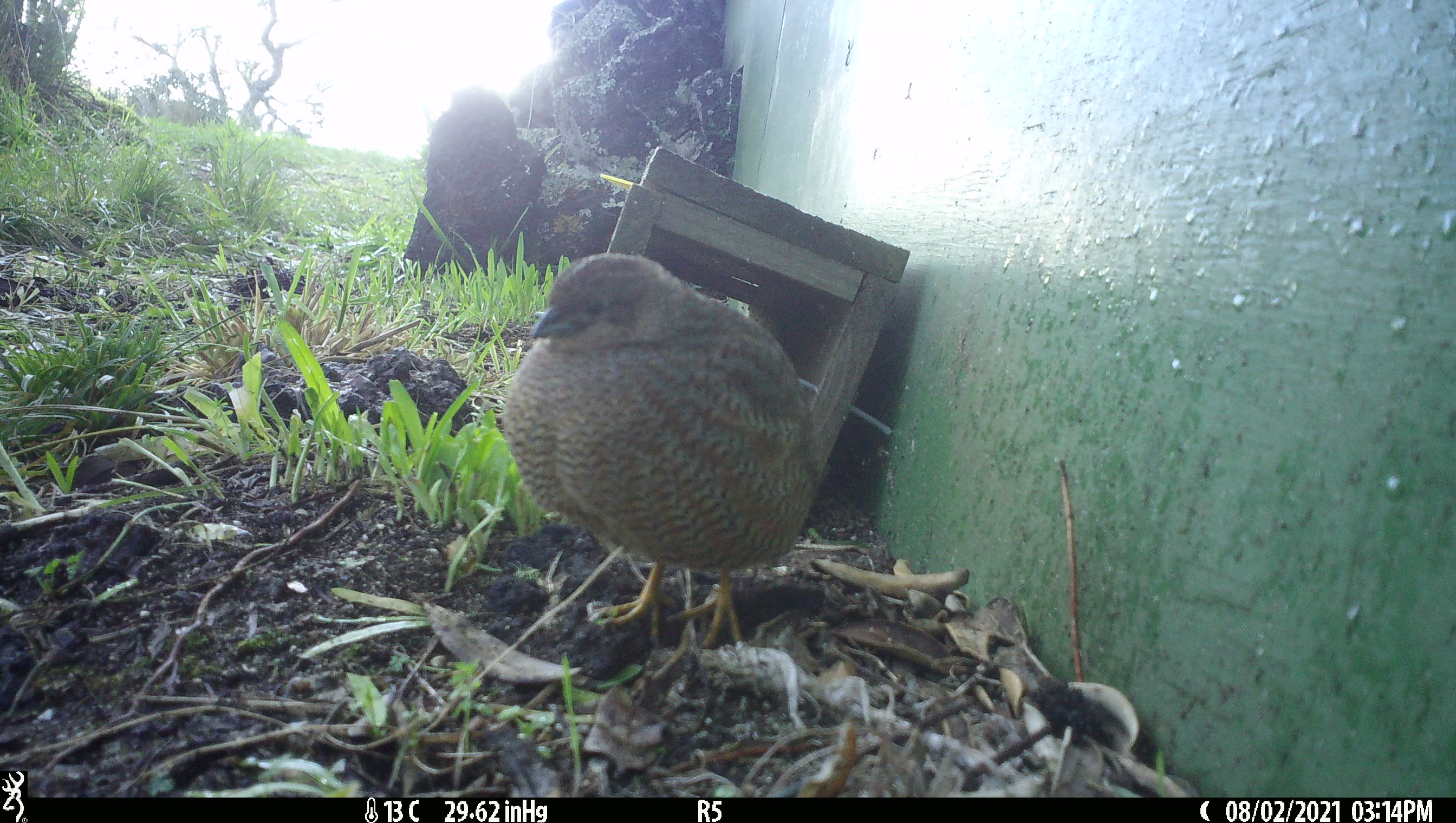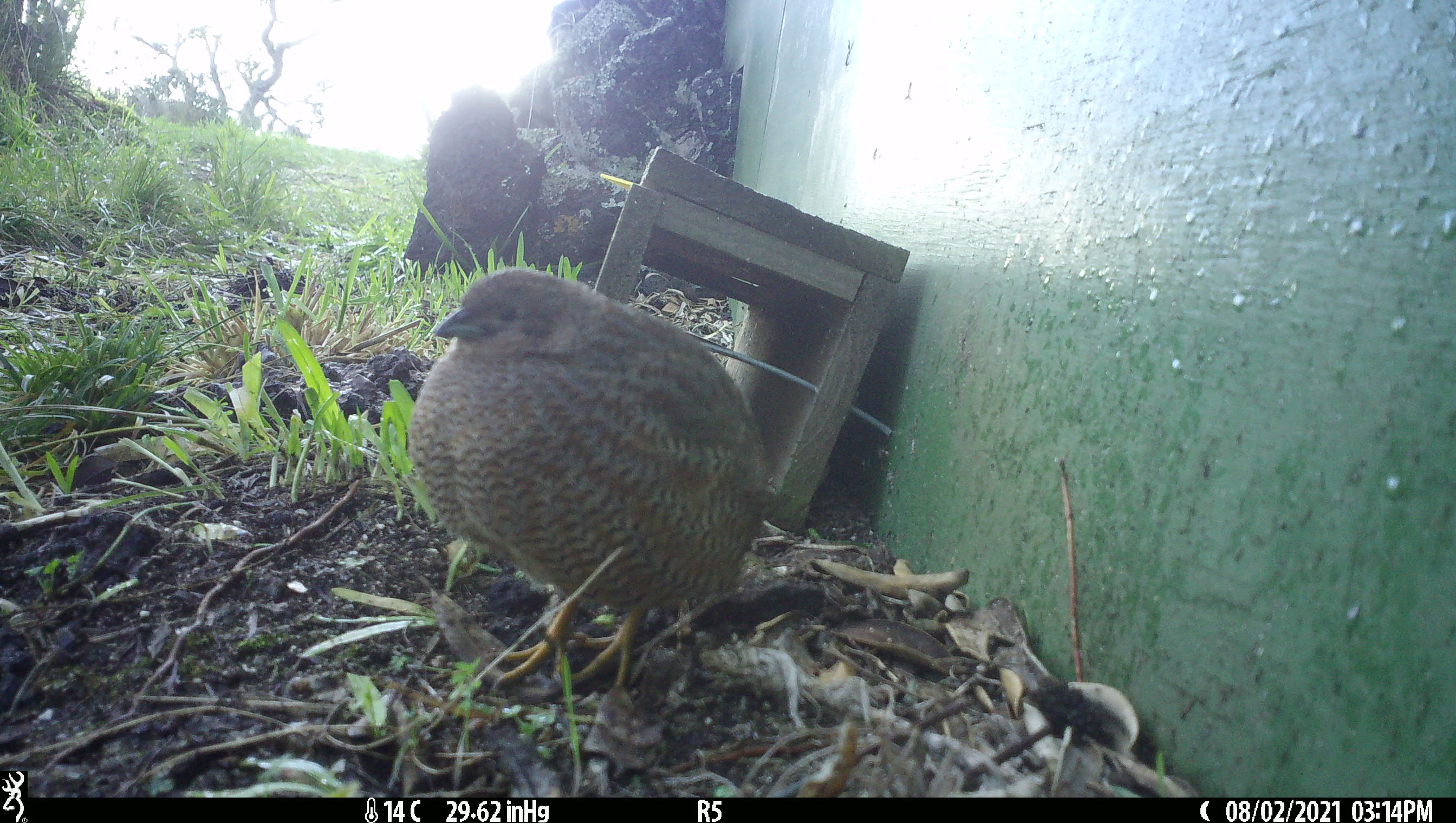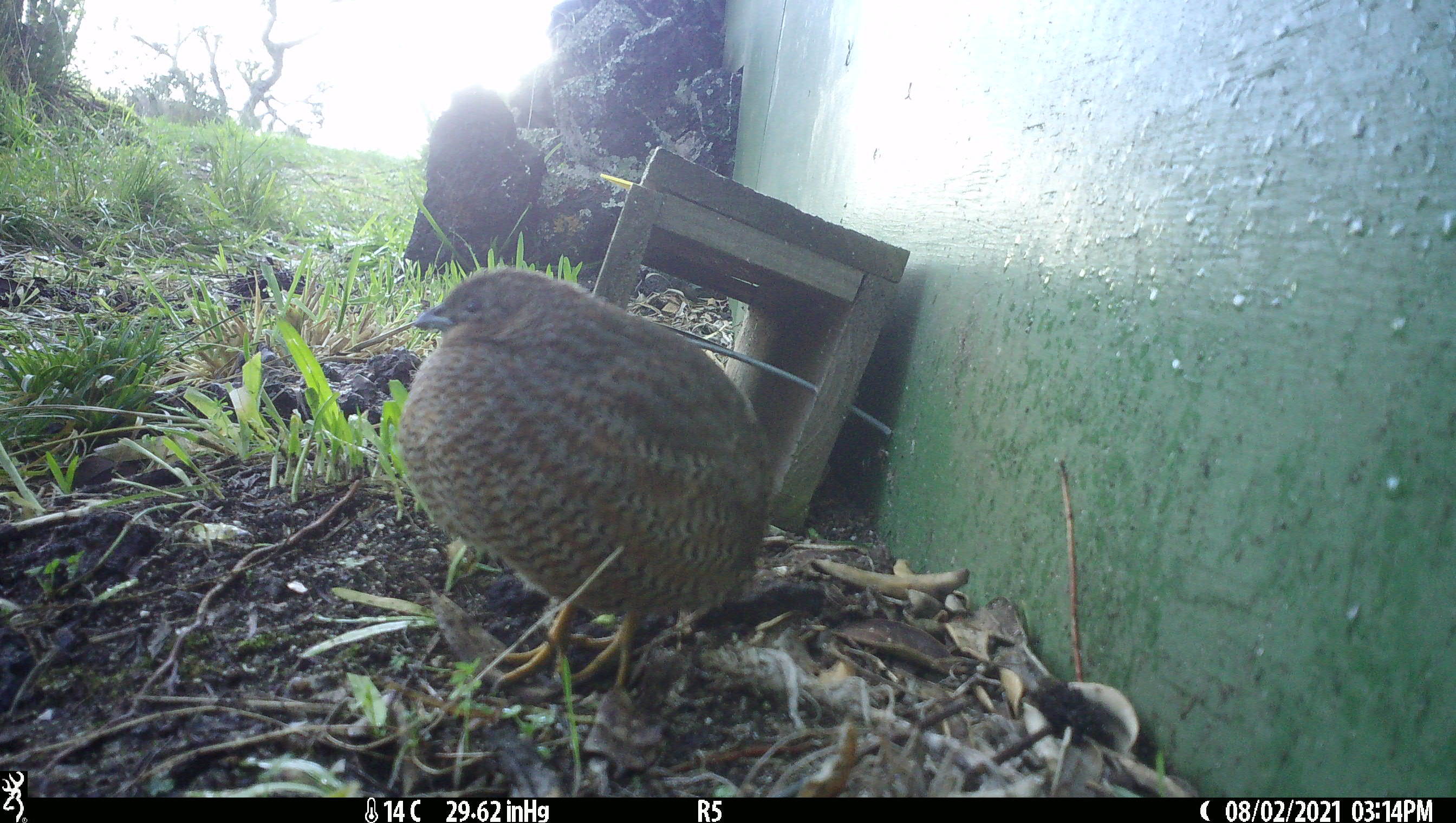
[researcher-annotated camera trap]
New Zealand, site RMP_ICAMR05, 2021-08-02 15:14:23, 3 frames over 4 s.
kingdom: Animalia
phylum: Chordata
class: Aves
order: Galliformes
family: Phasianidae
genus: Synoicus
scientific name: Synoicus ypsilophorus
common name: brown quail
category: quail brown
Quail brown (brown quail) (Synoicus ypsilophorus).